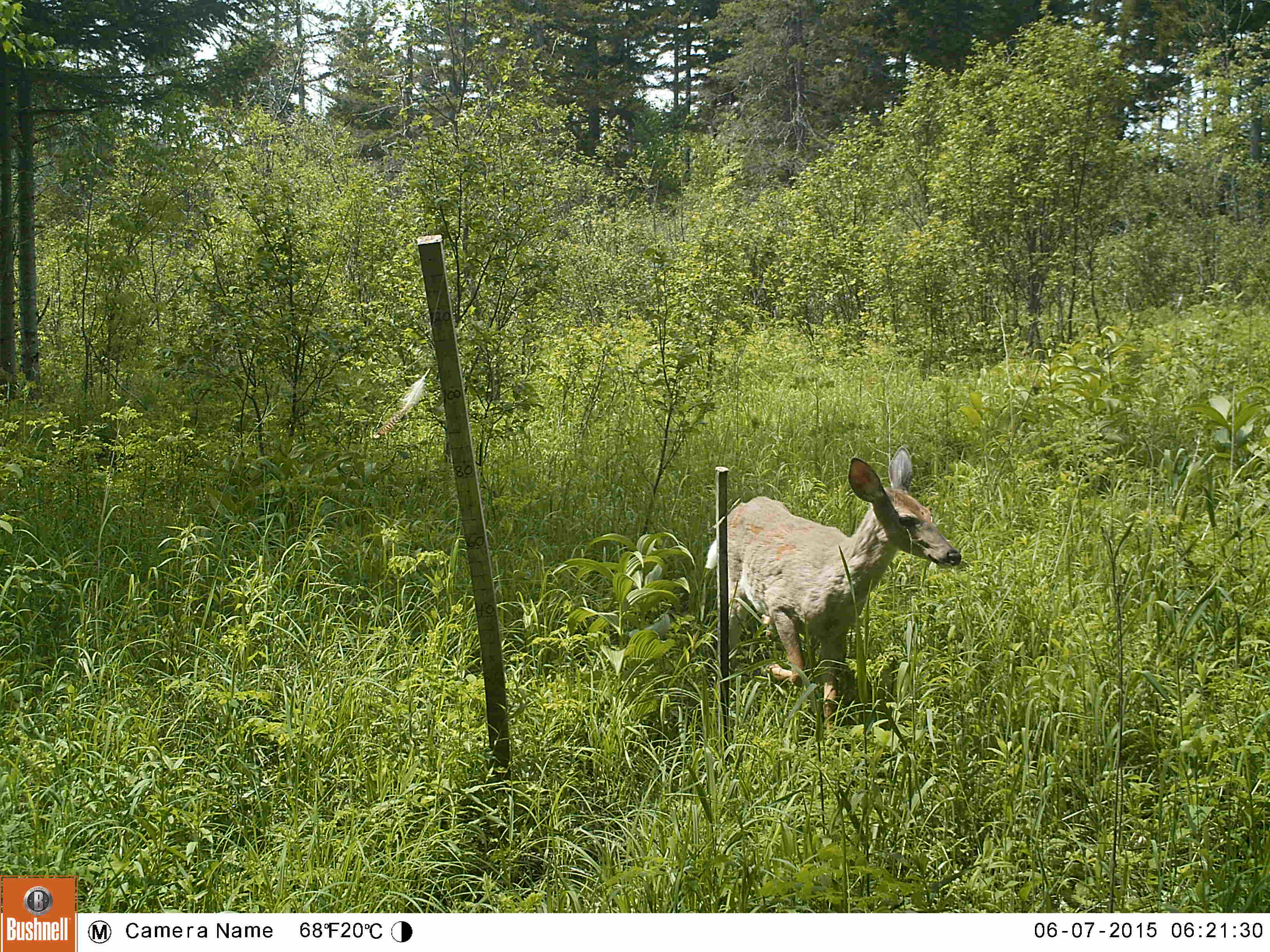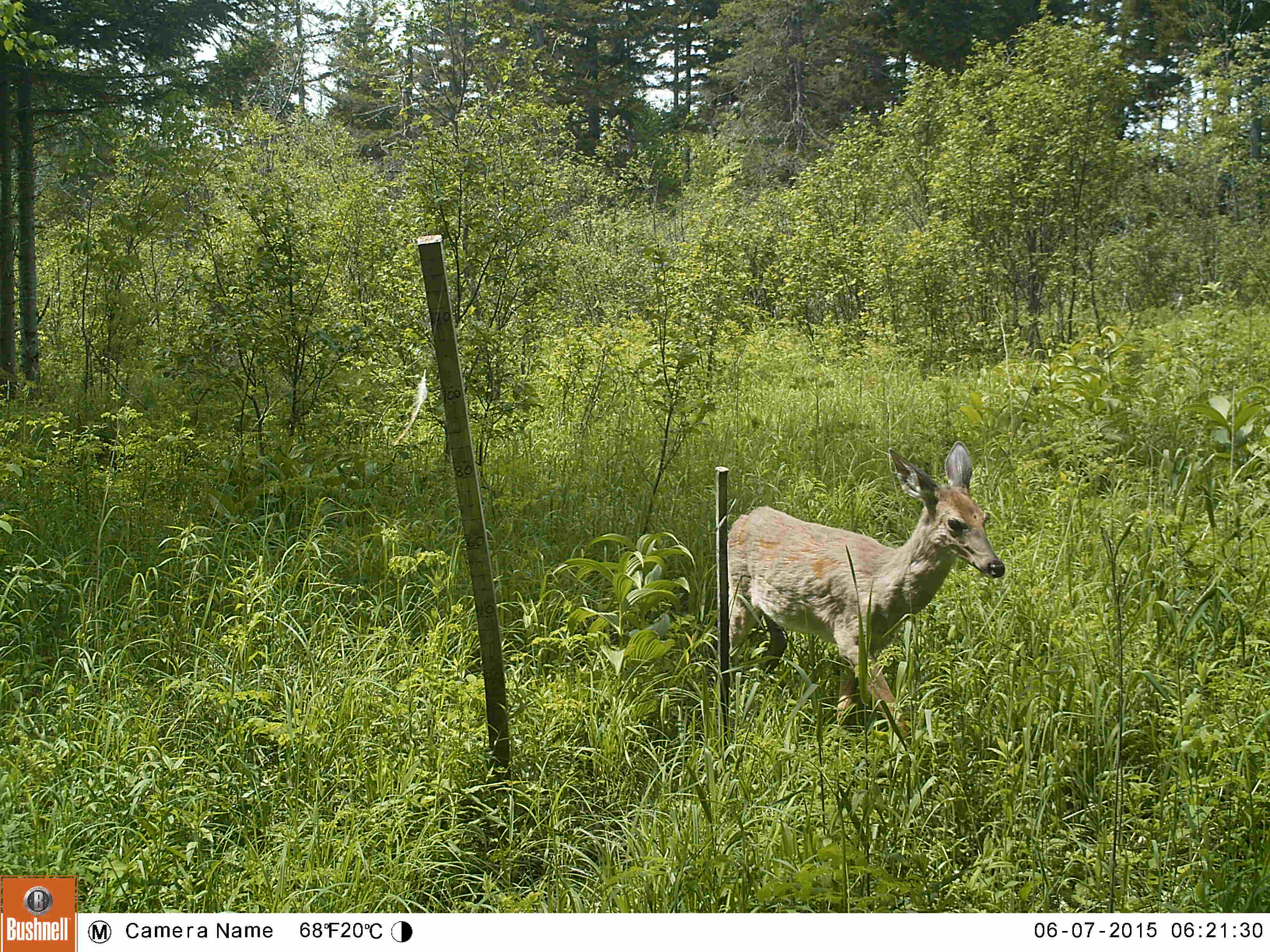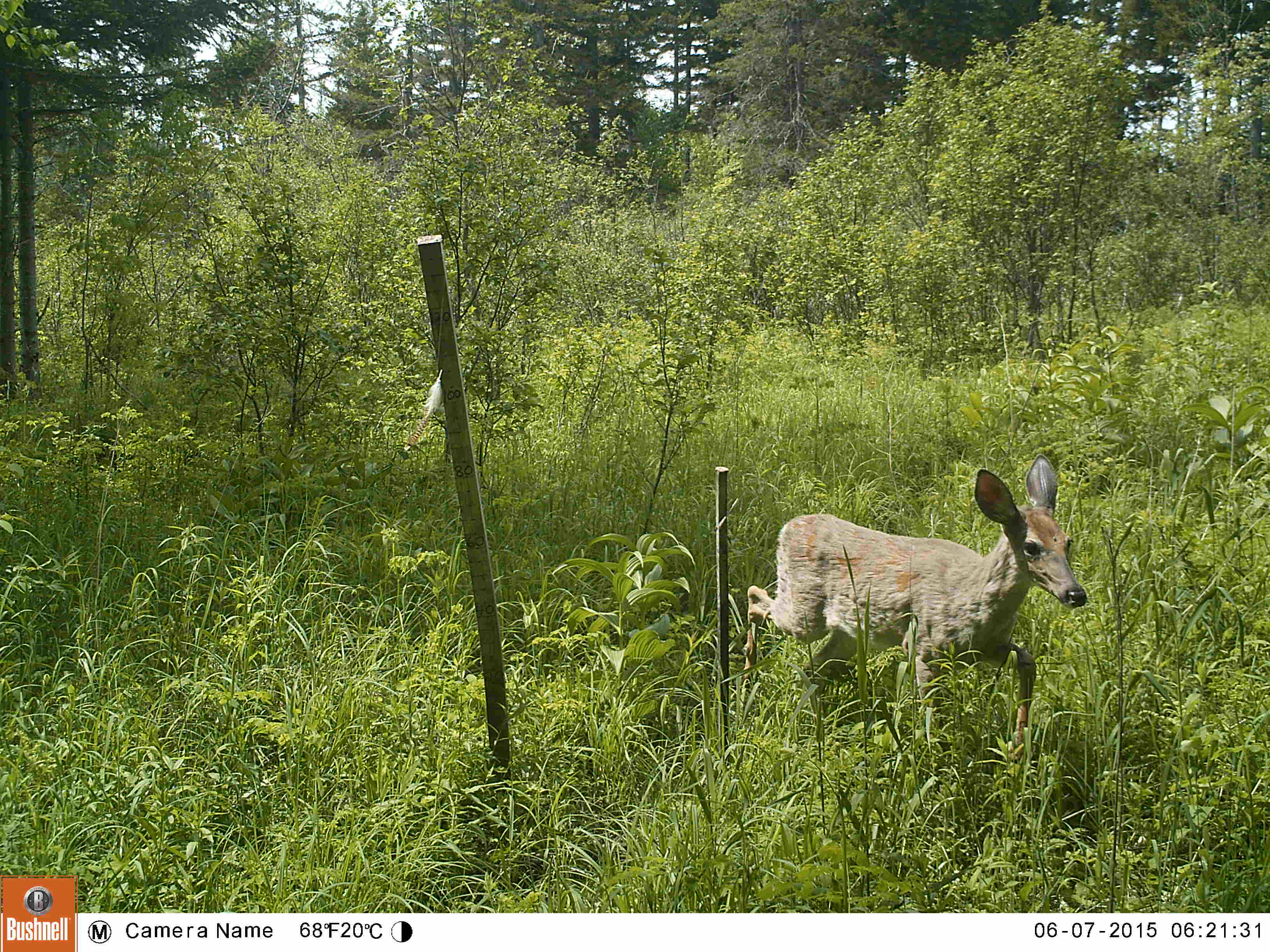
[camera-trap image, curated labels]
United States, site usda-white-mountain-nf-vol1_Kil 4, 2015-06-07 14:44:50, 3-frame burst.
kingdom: Animalia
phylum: Chordata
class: Mammalia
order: Artiodactyla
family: Cervidae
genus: Odocoileus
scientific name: Odocoileus virginianus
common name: white-tailed deer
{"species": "white-tailed deer (Odocoileus virginianus)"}